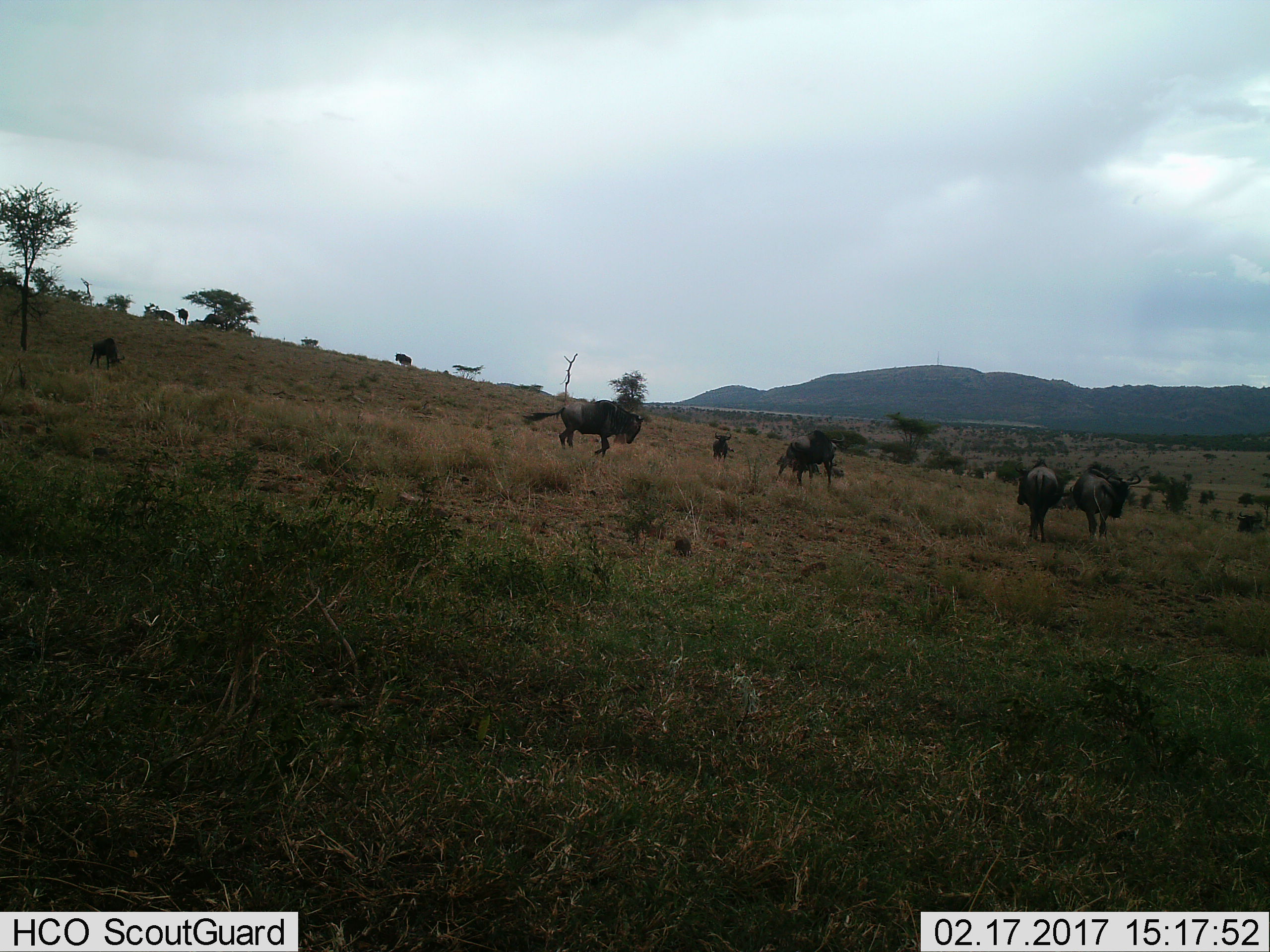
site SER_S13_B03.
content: unidentified animal